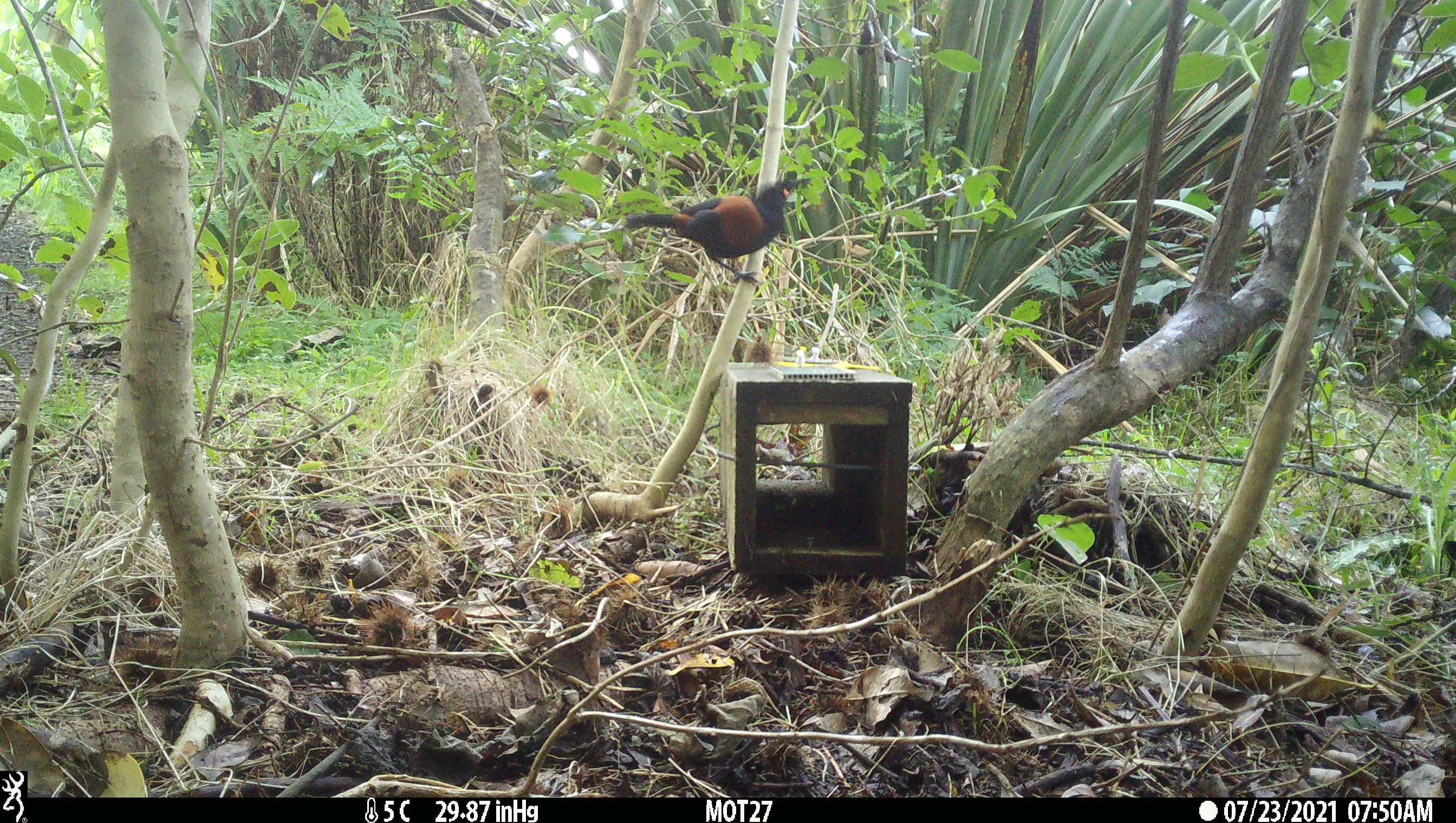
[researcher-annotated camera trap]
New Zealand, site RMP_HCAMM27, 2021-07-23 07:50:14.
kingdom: Animalia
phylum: Chordata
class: Aves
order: Passeriformes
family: Callaeidae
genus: Philesturnus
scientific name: Philesturnus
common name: saddlebacks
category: tieke